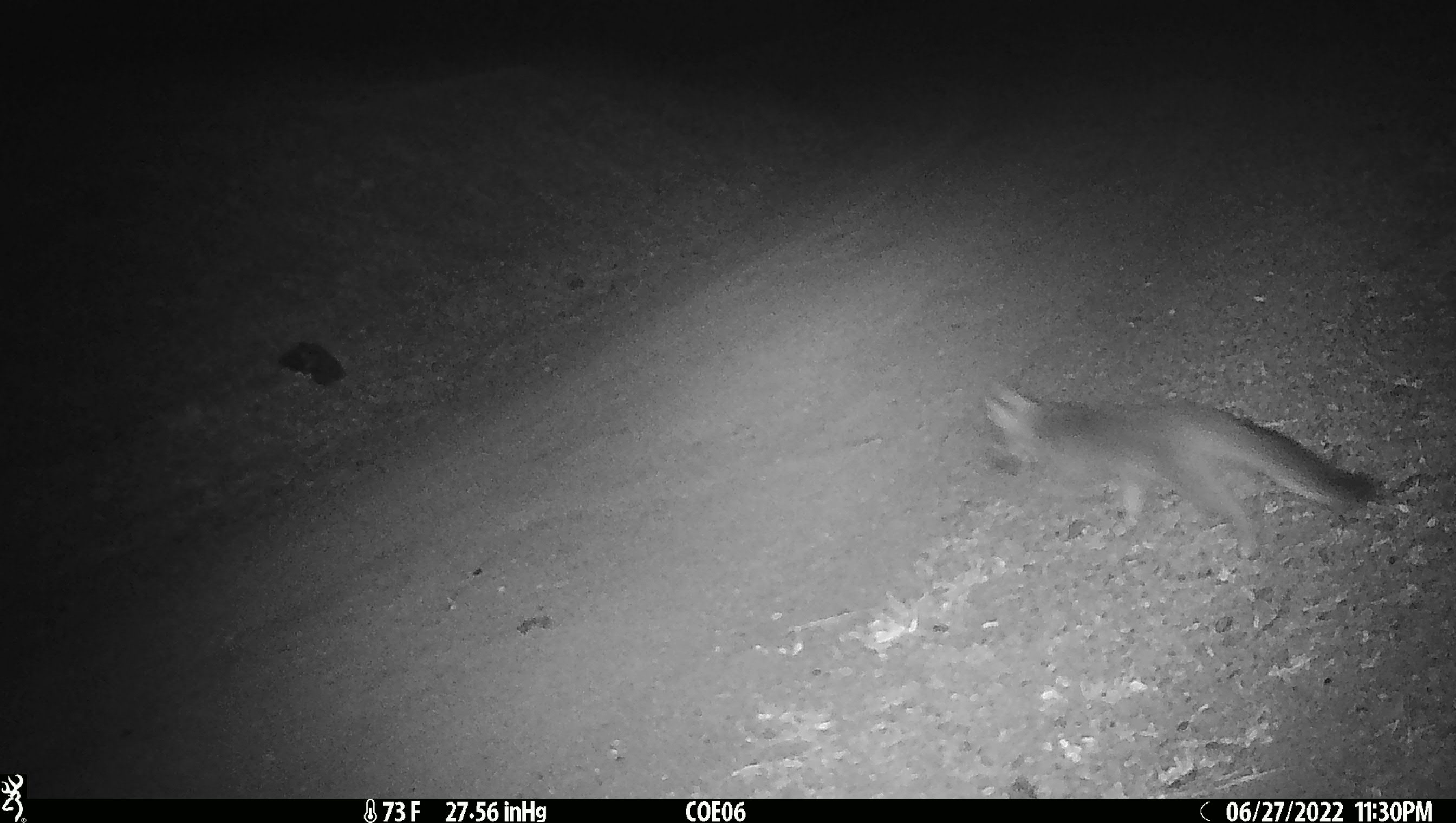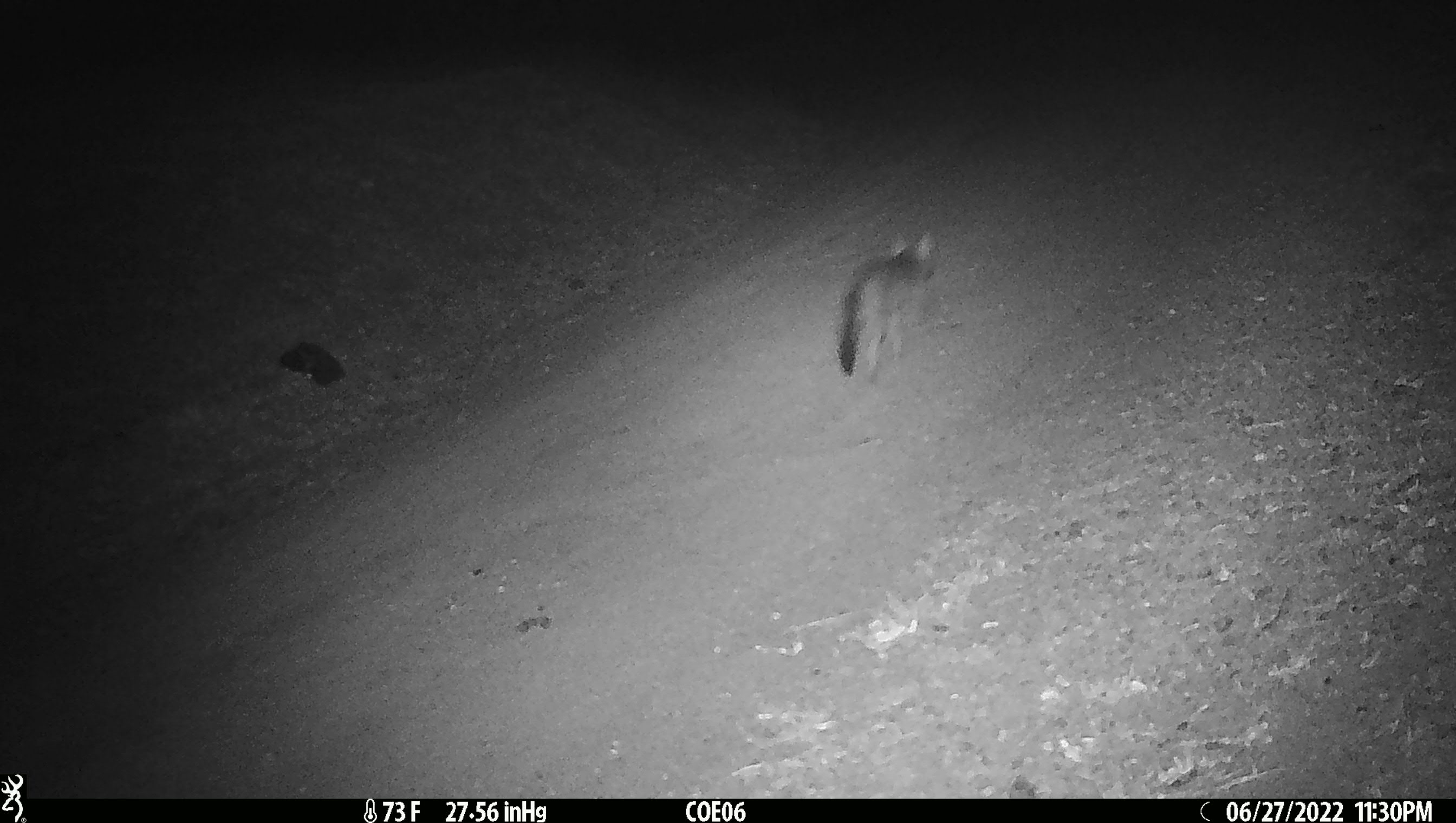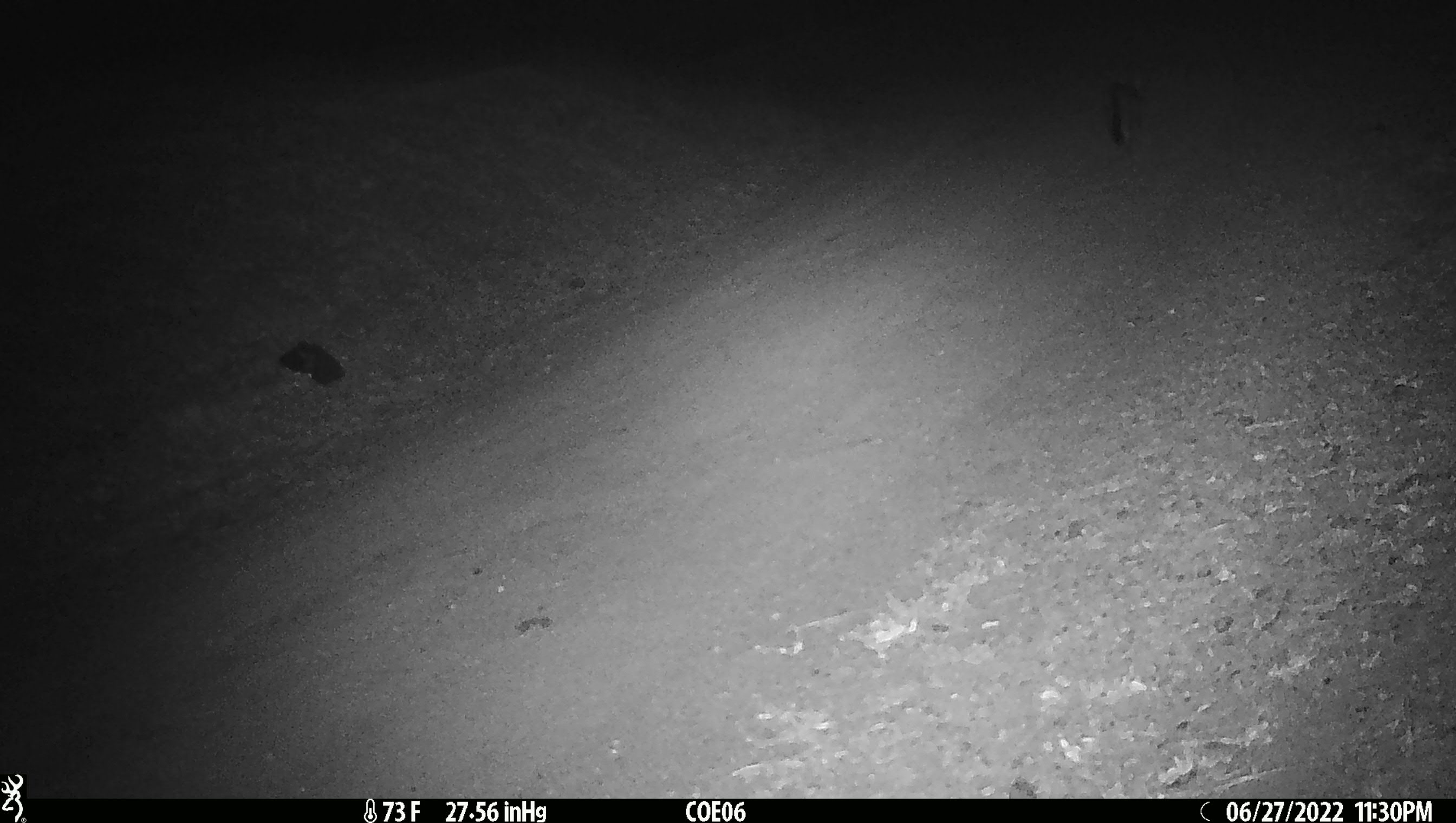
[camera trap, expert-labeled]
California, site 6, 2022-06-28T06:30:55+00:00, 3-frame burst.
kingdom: Animalia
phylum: Chordata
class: Mammalia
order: Carnivora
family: Canidae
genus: Urocyon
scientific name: Urocyon cinereoargenteus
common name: gray fox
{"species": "gray fox (Urocyon cinereoargenteus)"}